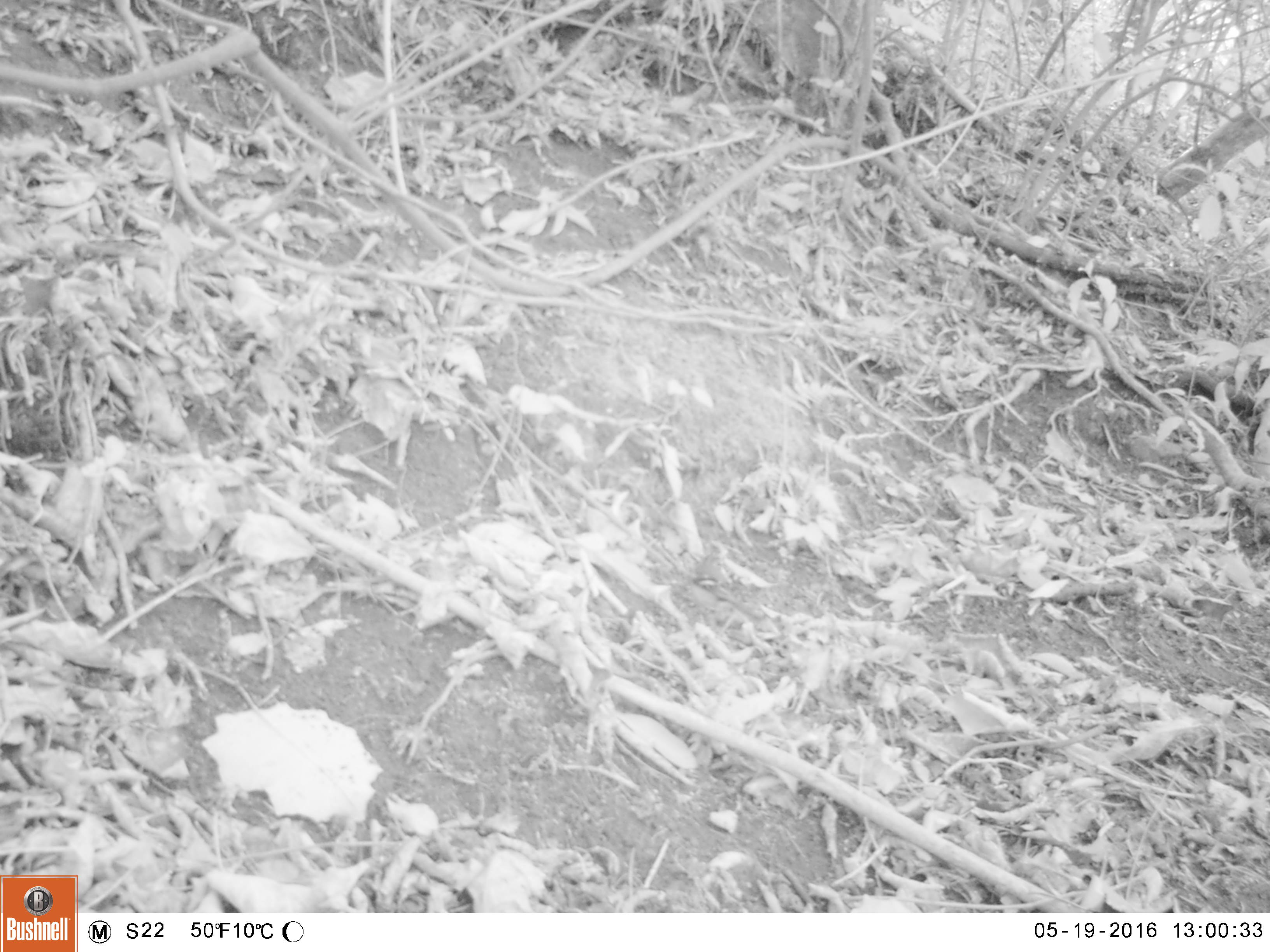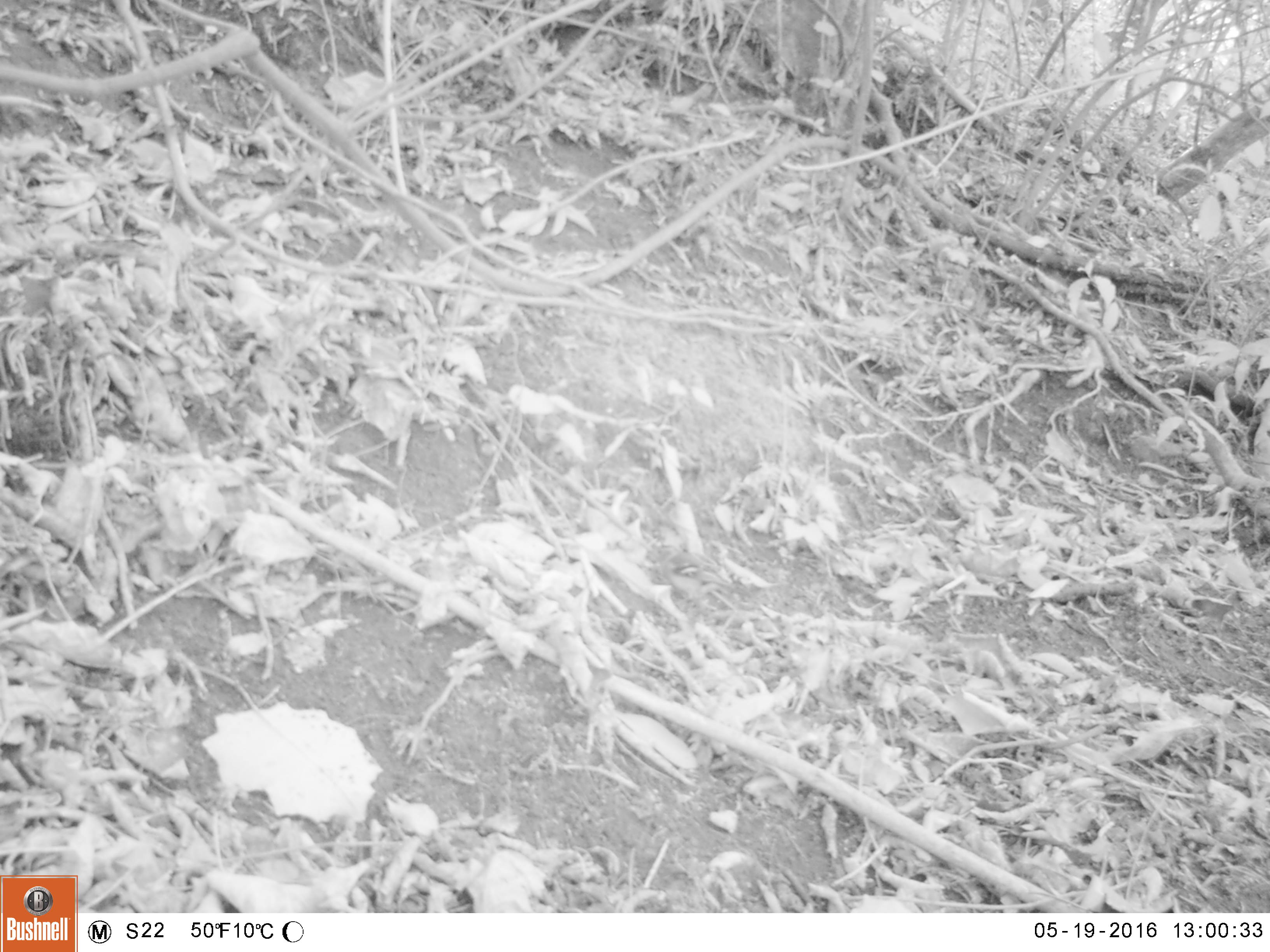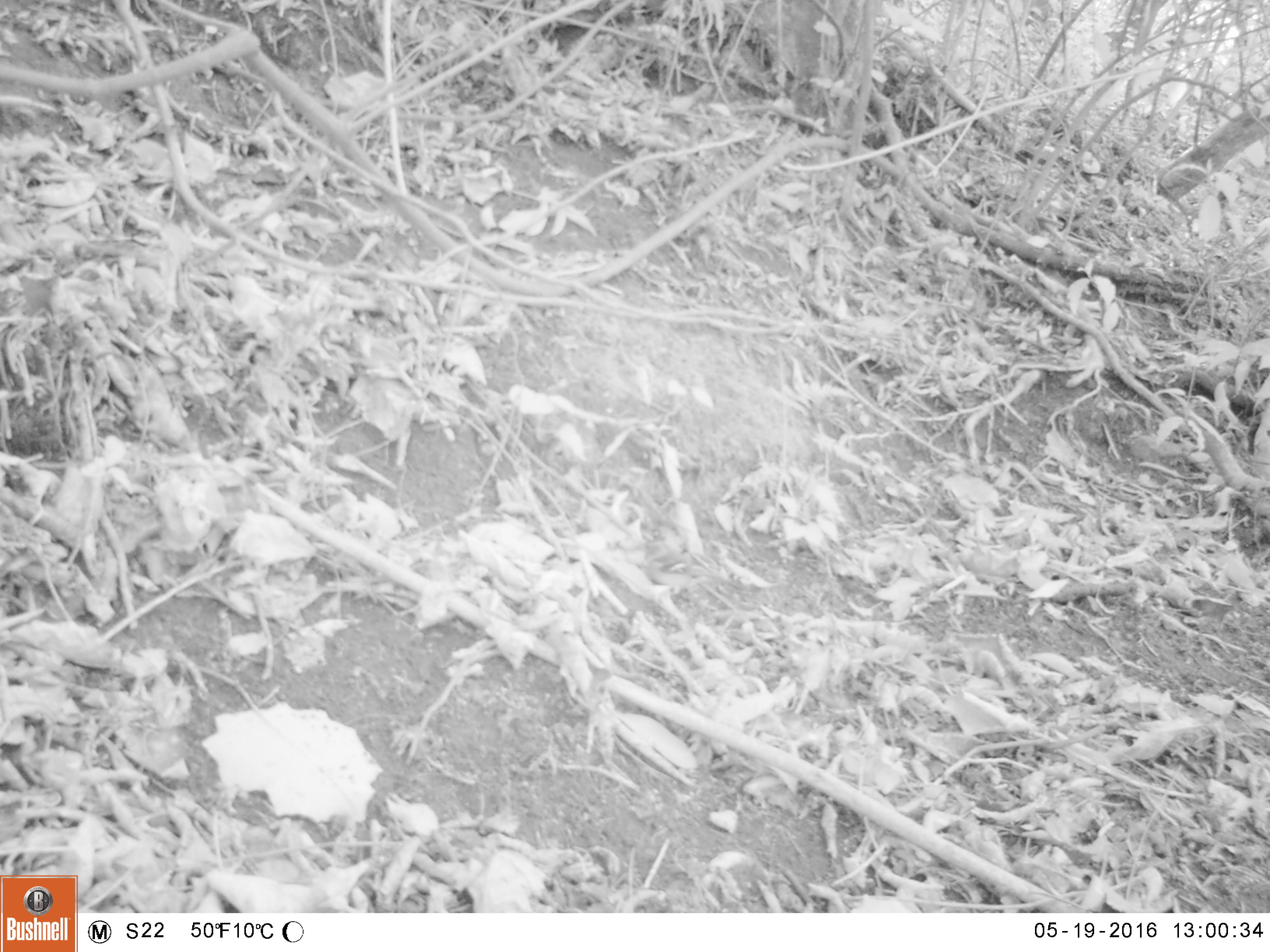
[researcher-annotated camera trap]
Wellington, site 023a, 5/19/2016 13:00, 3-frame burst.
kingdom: Animalia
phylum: Chordata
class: Aves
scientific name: Aves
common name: bird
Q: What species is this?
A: Bird (Aves).